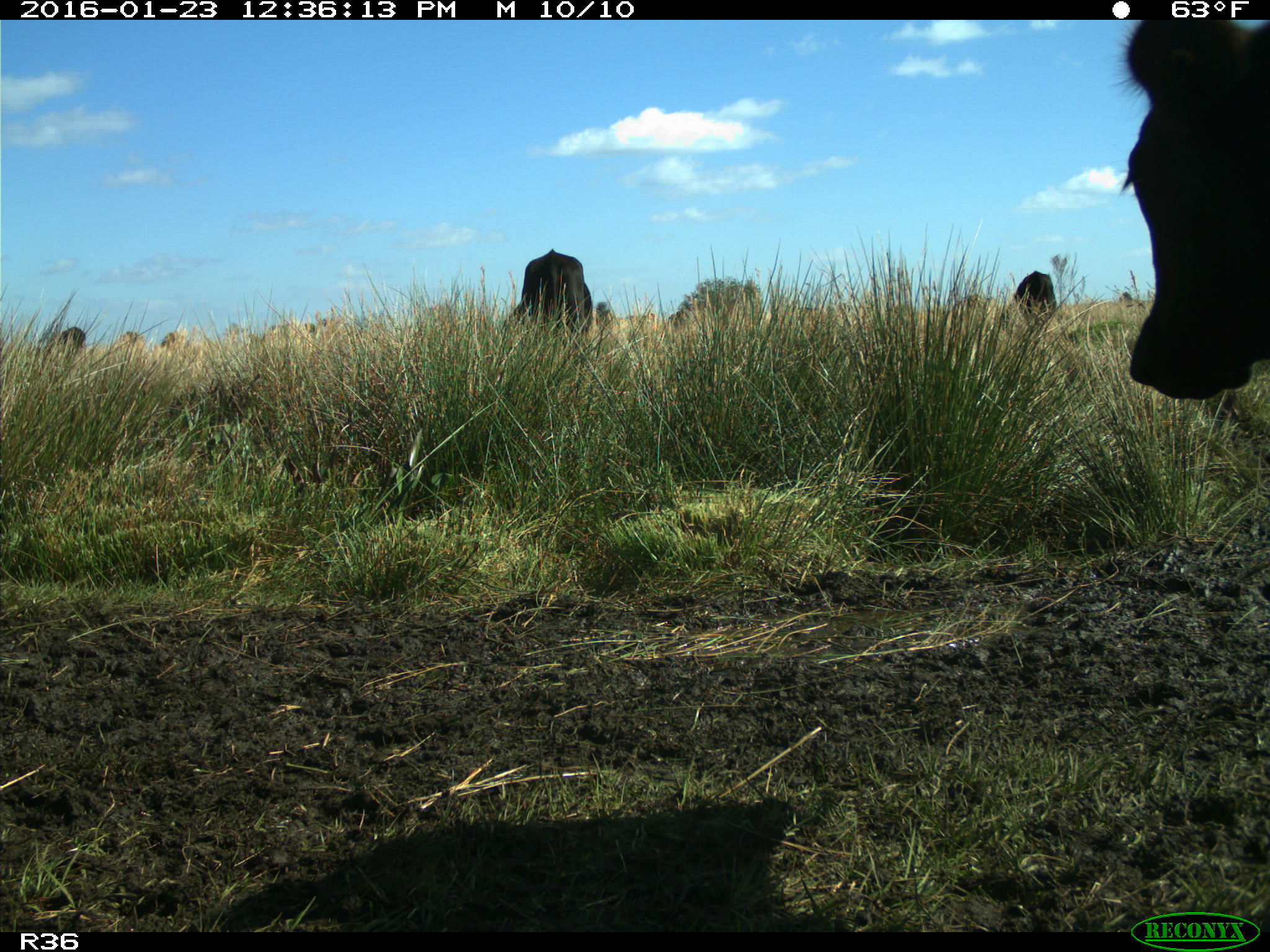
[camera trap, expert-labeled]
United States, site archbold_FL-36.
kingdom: Animalia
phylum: Chordata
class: Mammalia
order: Artiodactyla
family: Bovidae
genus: Bos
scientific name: Bos taurus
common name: domestic cow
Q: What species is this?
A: Bos taurus (domestic cow).